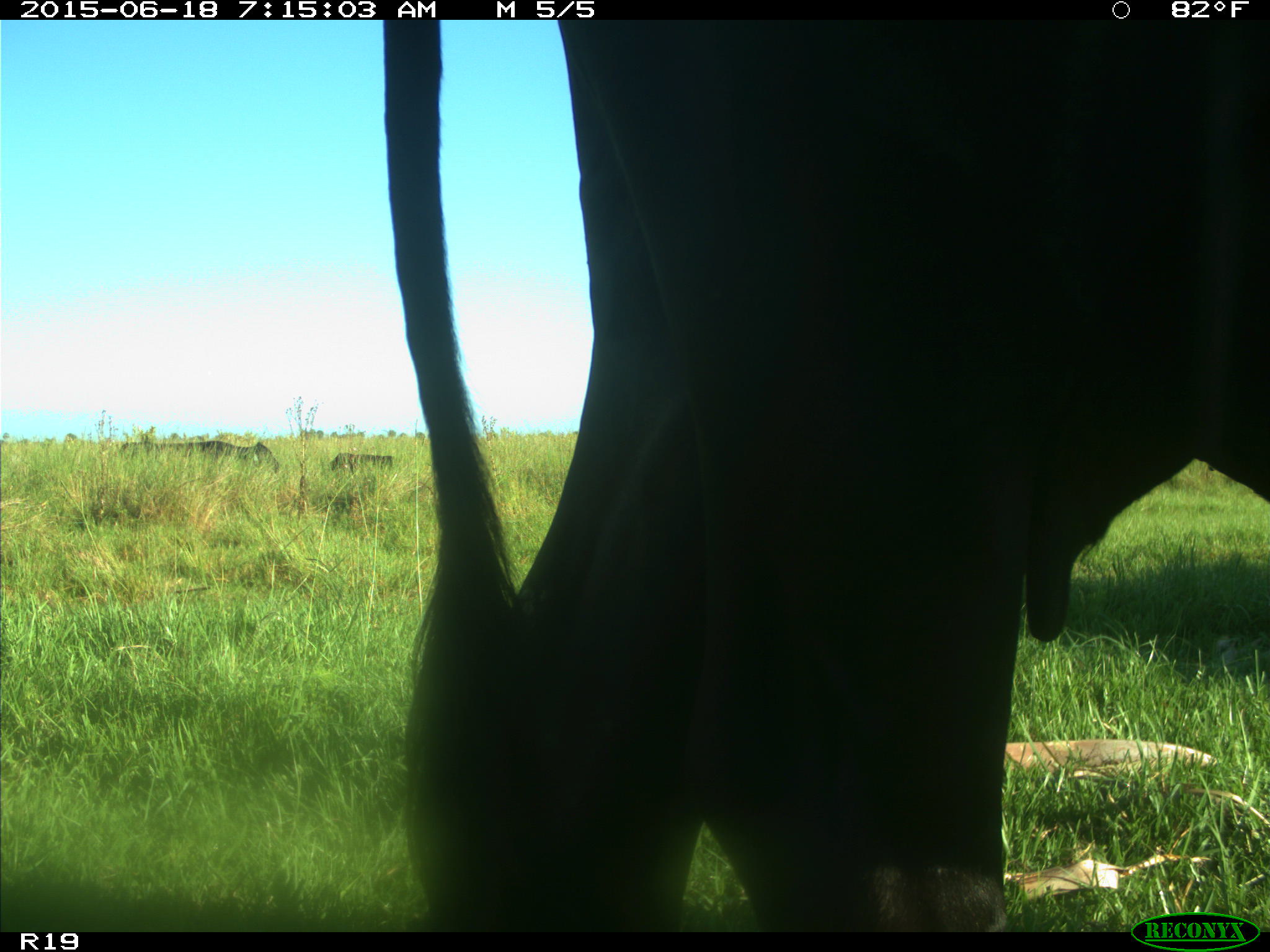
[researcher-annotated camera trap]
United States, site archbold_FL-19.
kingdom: Animalia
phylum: Chordata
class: Mammalia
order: Artiodactyla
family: Bovidae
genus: Bos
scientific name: Bos taurus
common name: domestic cow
Bos taurus (domestic cow).